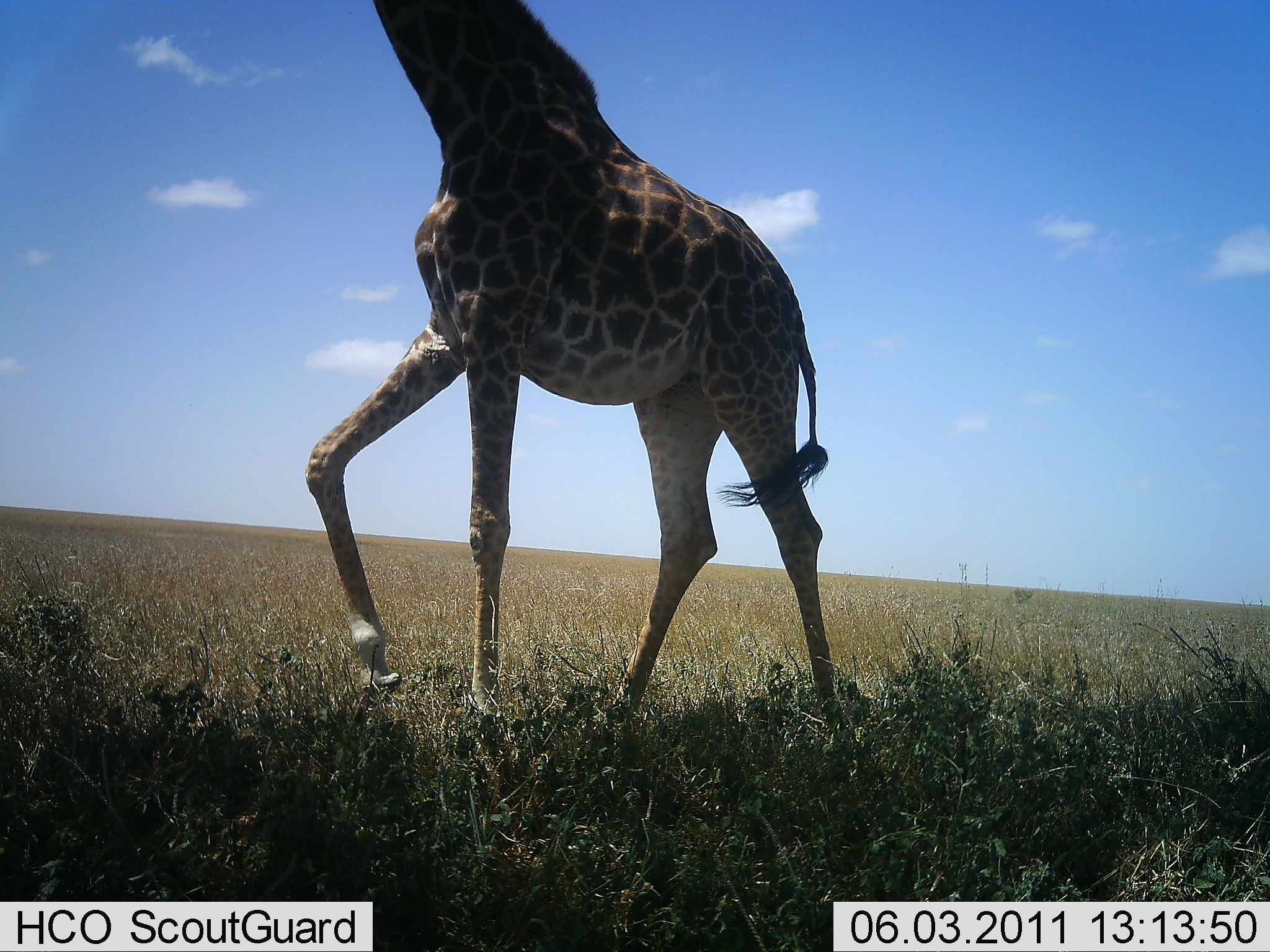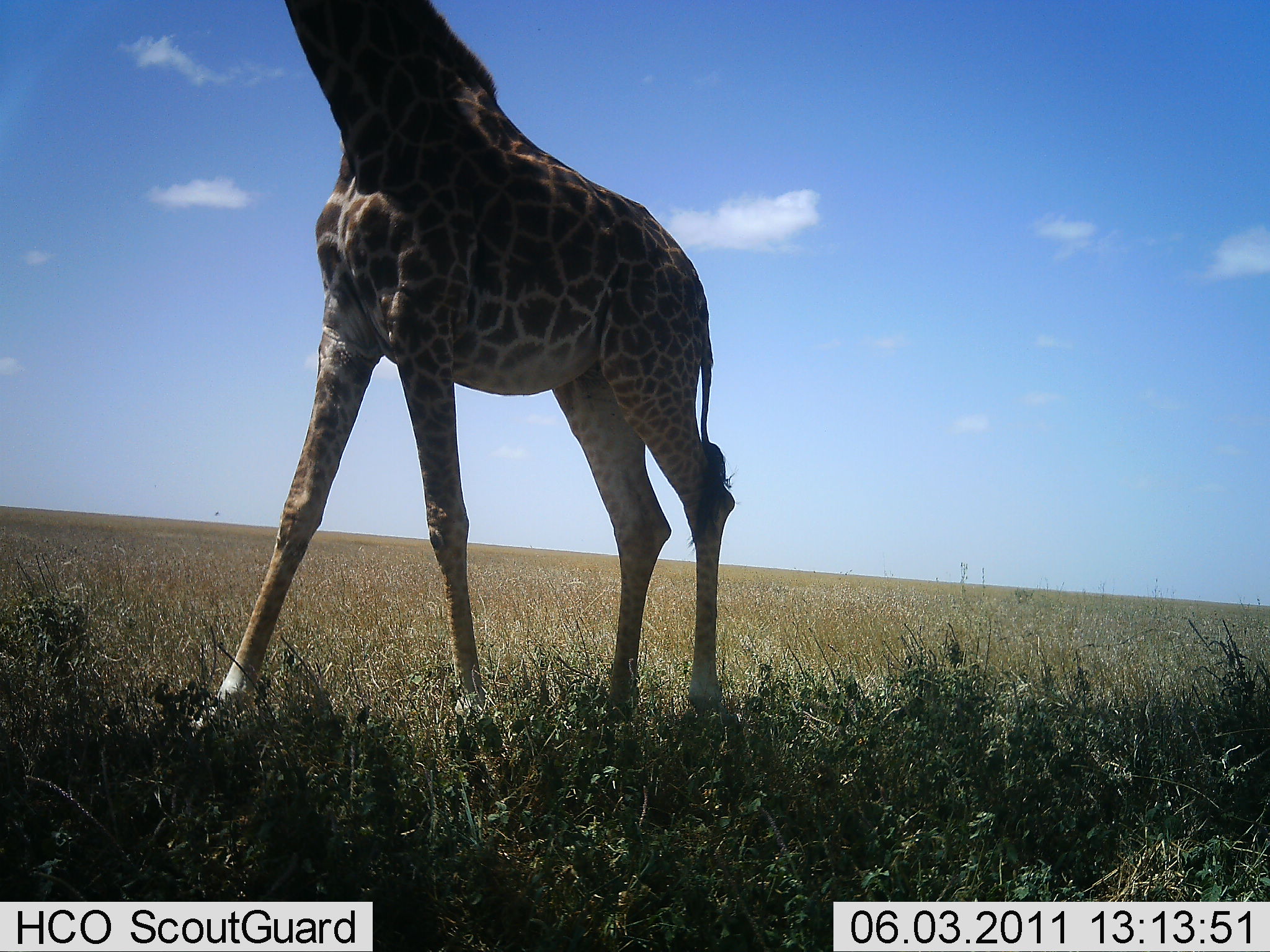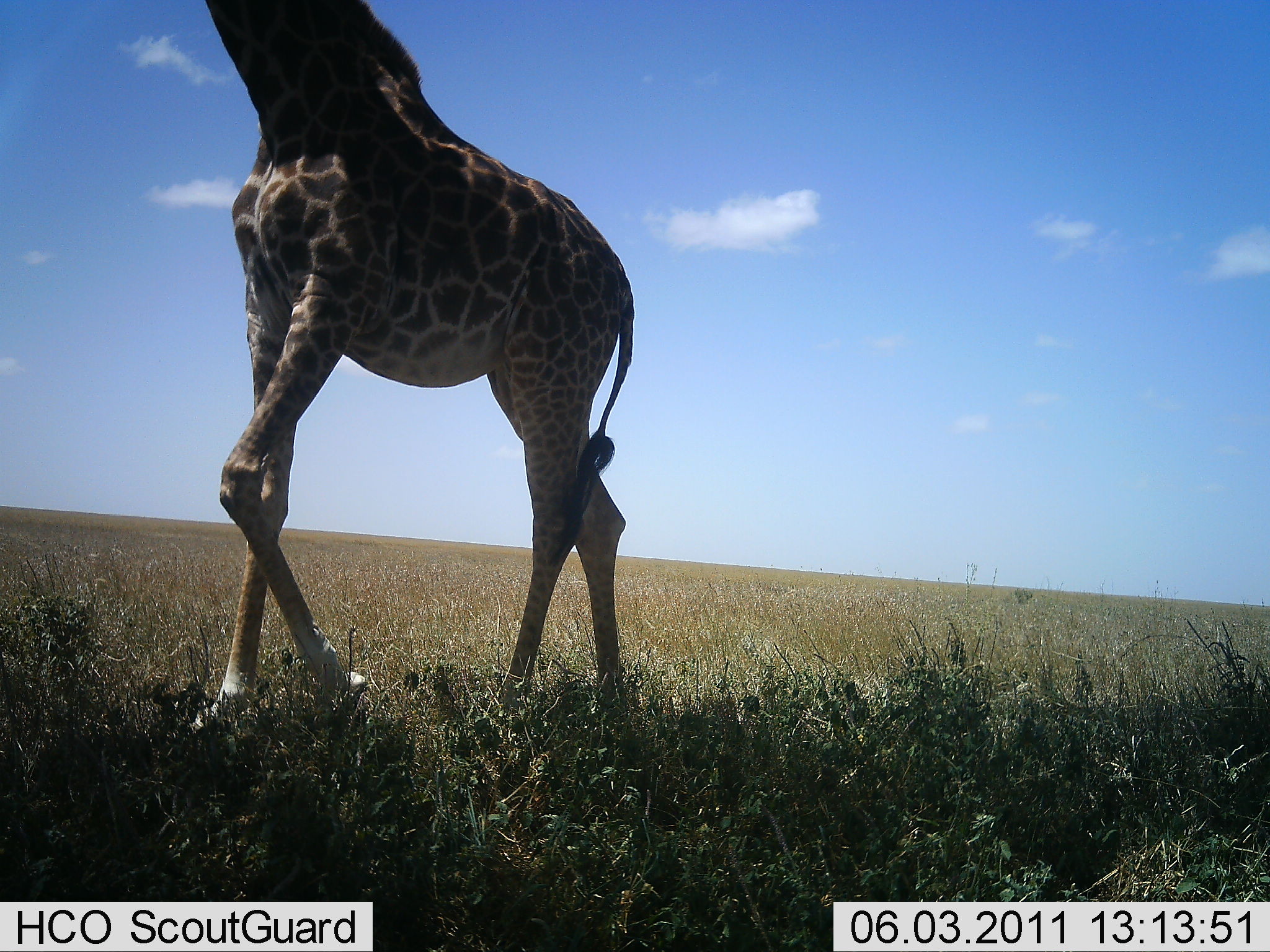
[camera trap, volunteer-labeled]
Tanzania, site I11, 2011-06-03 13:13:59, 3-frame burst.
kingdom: Animalia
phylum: Chordata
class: Mammalia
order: Artiodactyla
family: Giraffidae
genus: Giraffa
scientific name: Giraffa camelopardalis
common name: giraffe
Giraffe (Giraffa camelopardalis), count 1. Behavior (volunteer vote fractions): standing 9%, resting 0%, moving 91%, interacting 0%. Young present (vote fraction): 0%. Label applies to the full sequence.